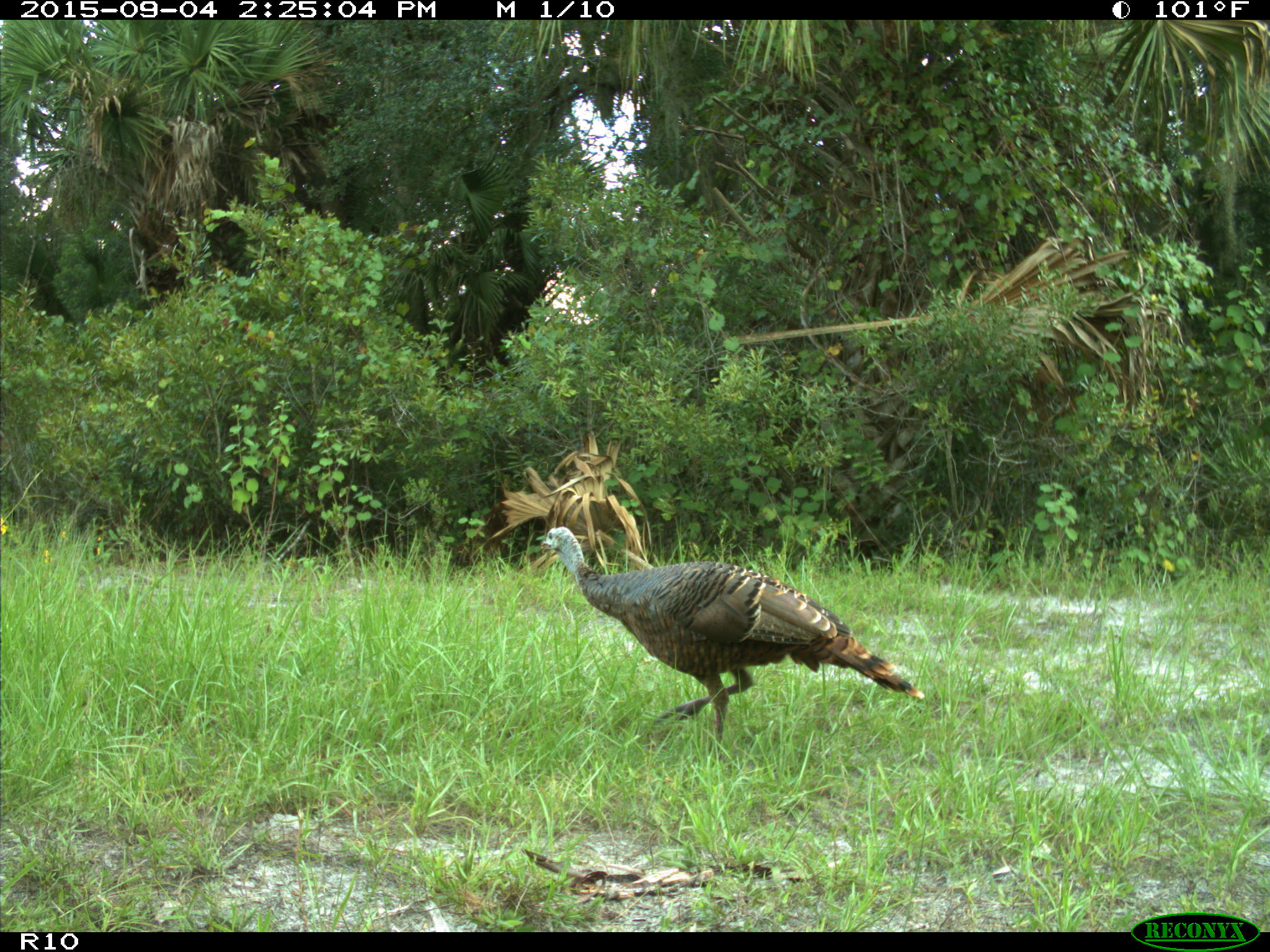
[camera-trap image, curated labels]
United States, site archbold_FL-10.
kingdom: Animalia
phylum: Chordata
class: Aves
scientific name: Aves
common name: birds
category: unidentified bird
Unidentified bird (birds) (Aves).